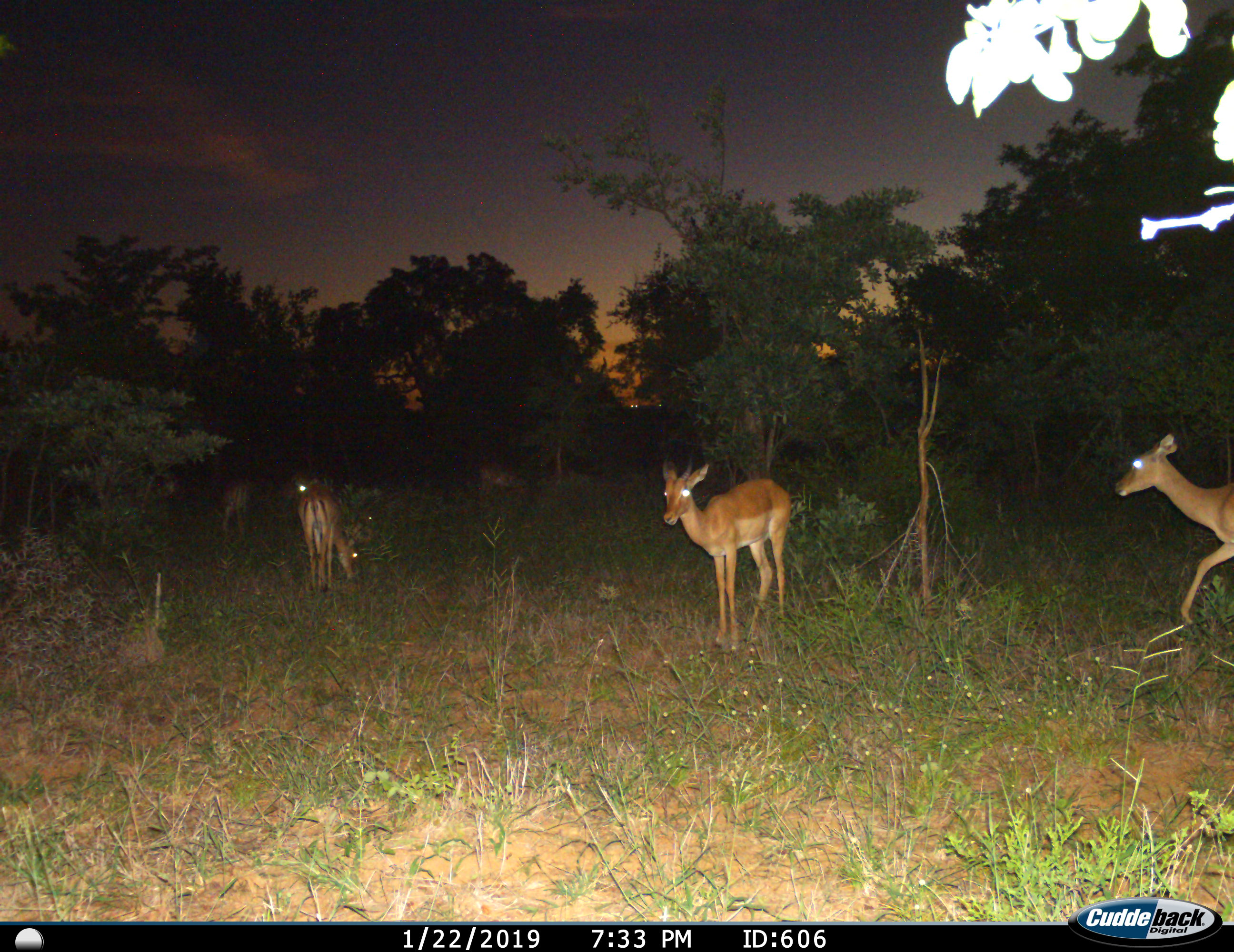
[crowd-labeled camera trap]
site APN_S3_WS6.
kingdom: Animalia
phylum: Chordata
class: Mammalia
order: Artiodactyla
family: Bovidae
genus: Aepyceros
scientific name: Aepyceros melampus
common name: impala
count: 6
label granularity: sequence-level